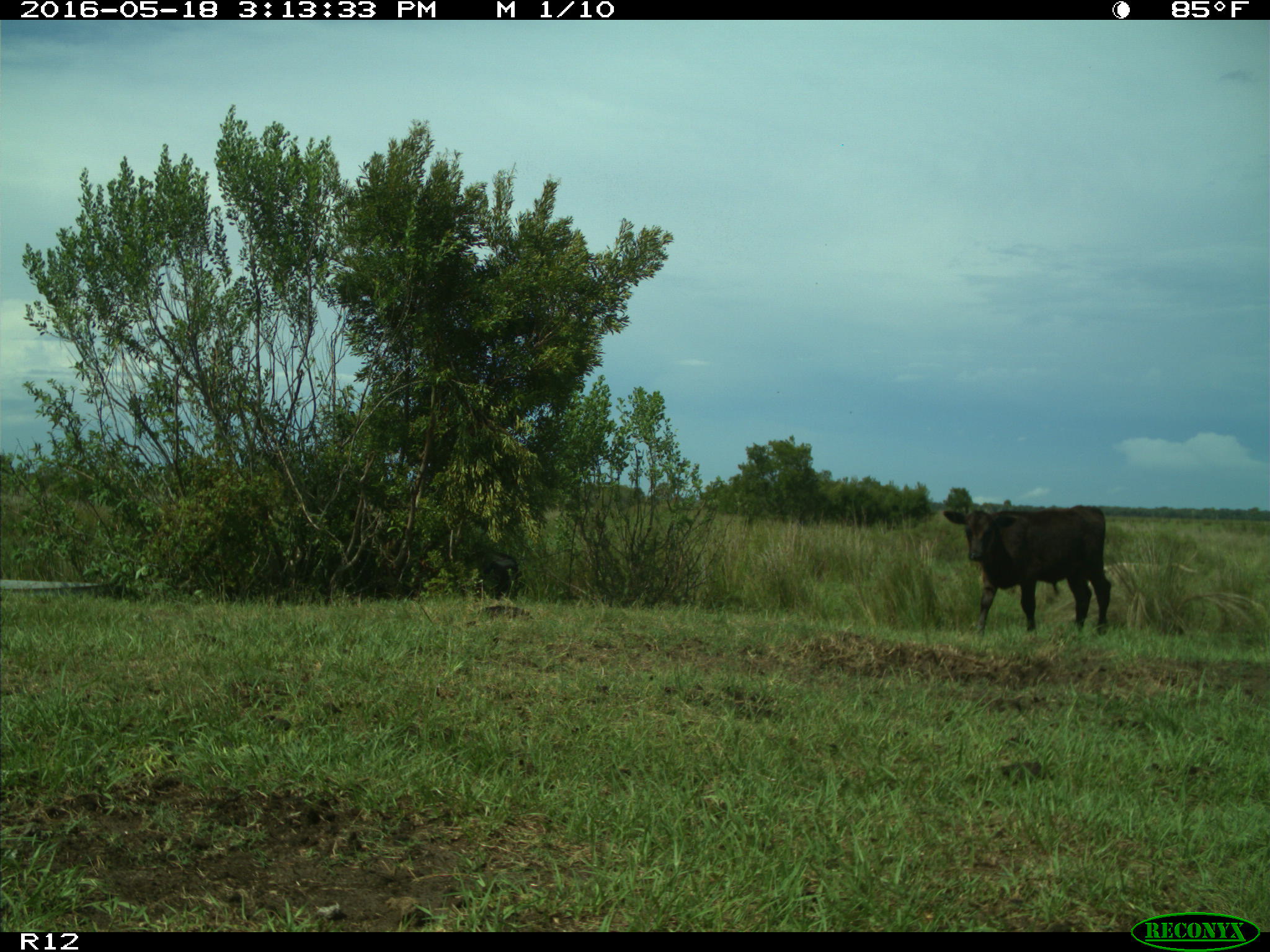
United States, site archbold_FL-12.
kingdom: Animalia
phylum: Chordata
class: Mammalia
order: Artiodactyla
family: Bovidae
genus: Bos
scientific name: Bos taurus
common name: domestic cow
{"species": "Bos taurus (domestic cow)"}